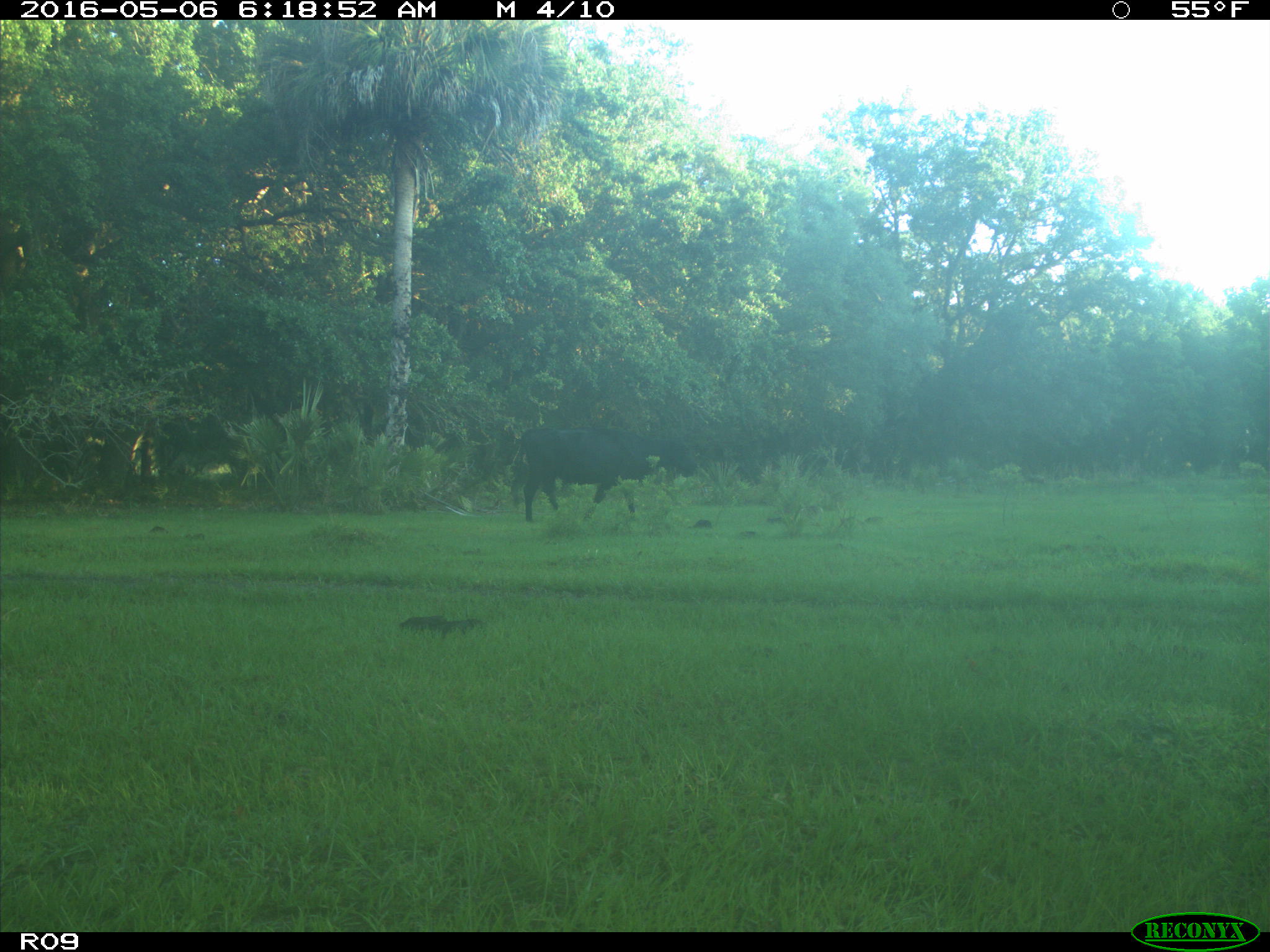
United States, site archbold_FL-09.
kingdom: Animalia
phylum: Chordata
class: Mammalia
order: Artiodactyla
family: Bovidae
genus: Bos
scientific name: Bos taurus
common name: domestic cow